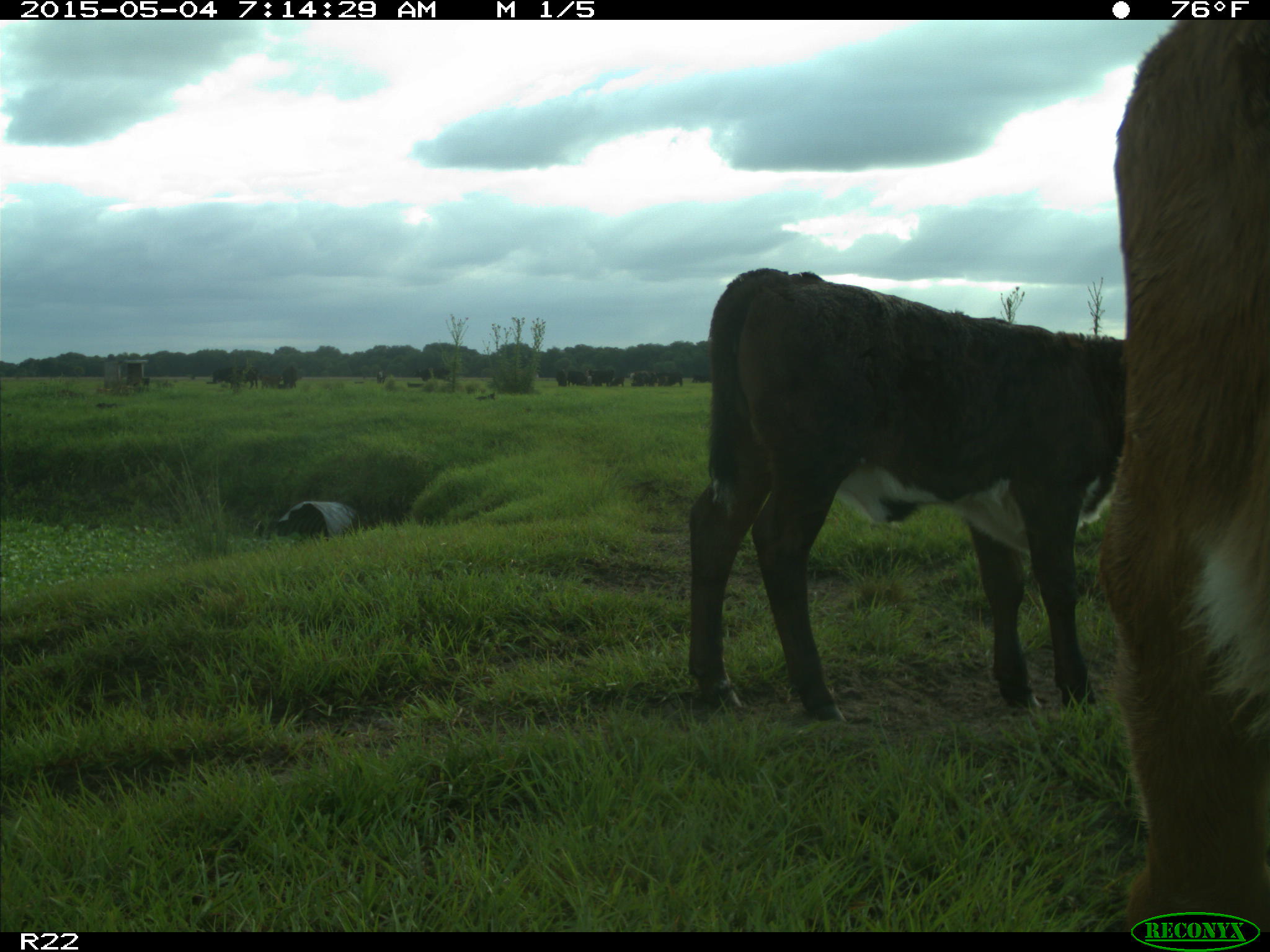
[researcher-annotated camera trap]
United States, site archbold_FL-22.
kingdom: Animalia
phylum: Chordata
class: Mammalia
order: Artiodactyla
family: Bovidae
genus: Bos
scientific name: Bos taurus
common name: domestic cow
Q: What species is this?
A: Bos taurus (domestic cow).